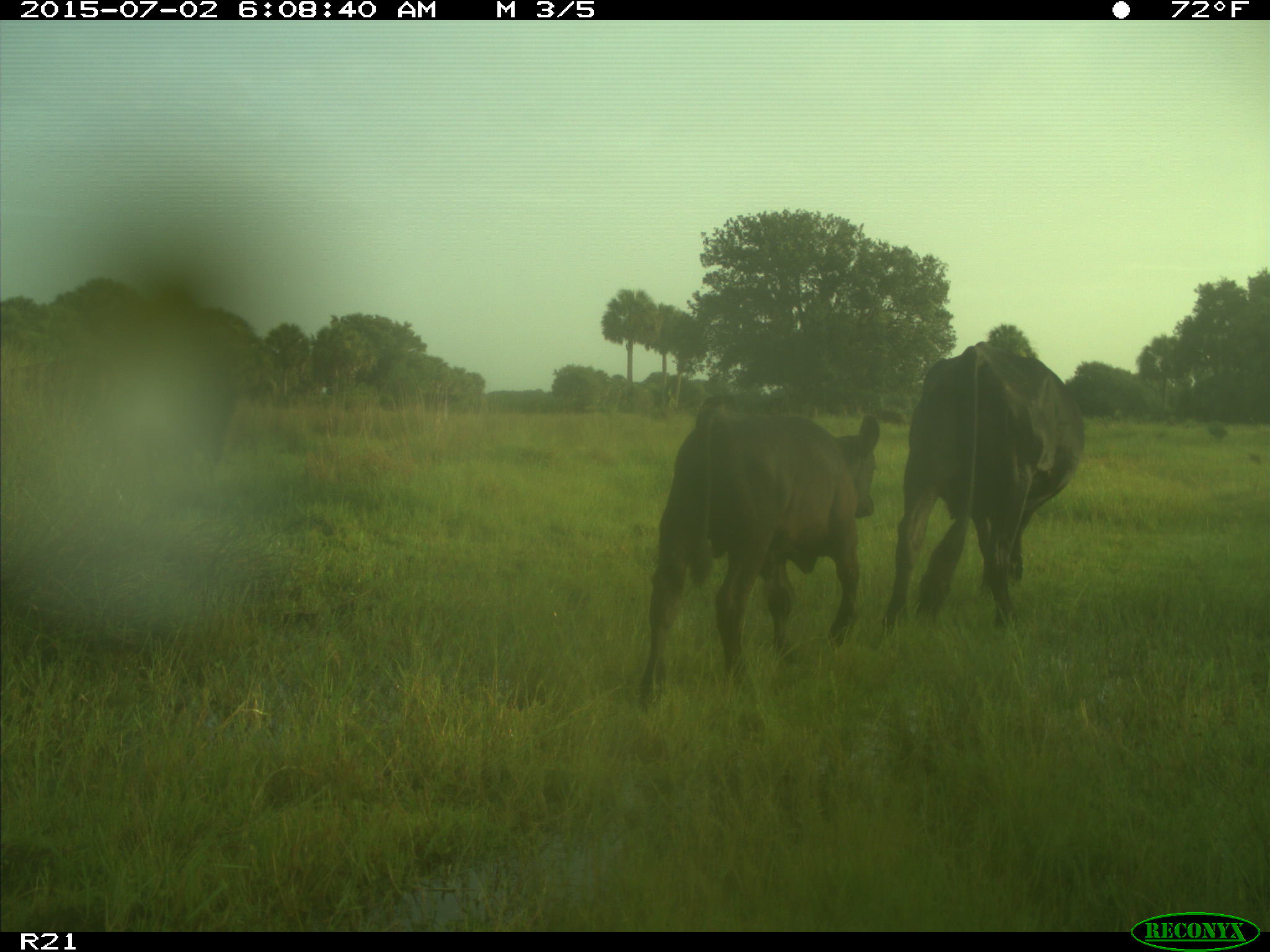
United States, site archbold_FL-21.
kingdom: Animalia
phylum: Chordata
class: Mammalia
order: Artiodactyla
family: Bovidae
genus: Bos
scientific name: Bos taurus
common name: domestic cow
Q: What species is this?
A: Bos taurus (domestic cow).